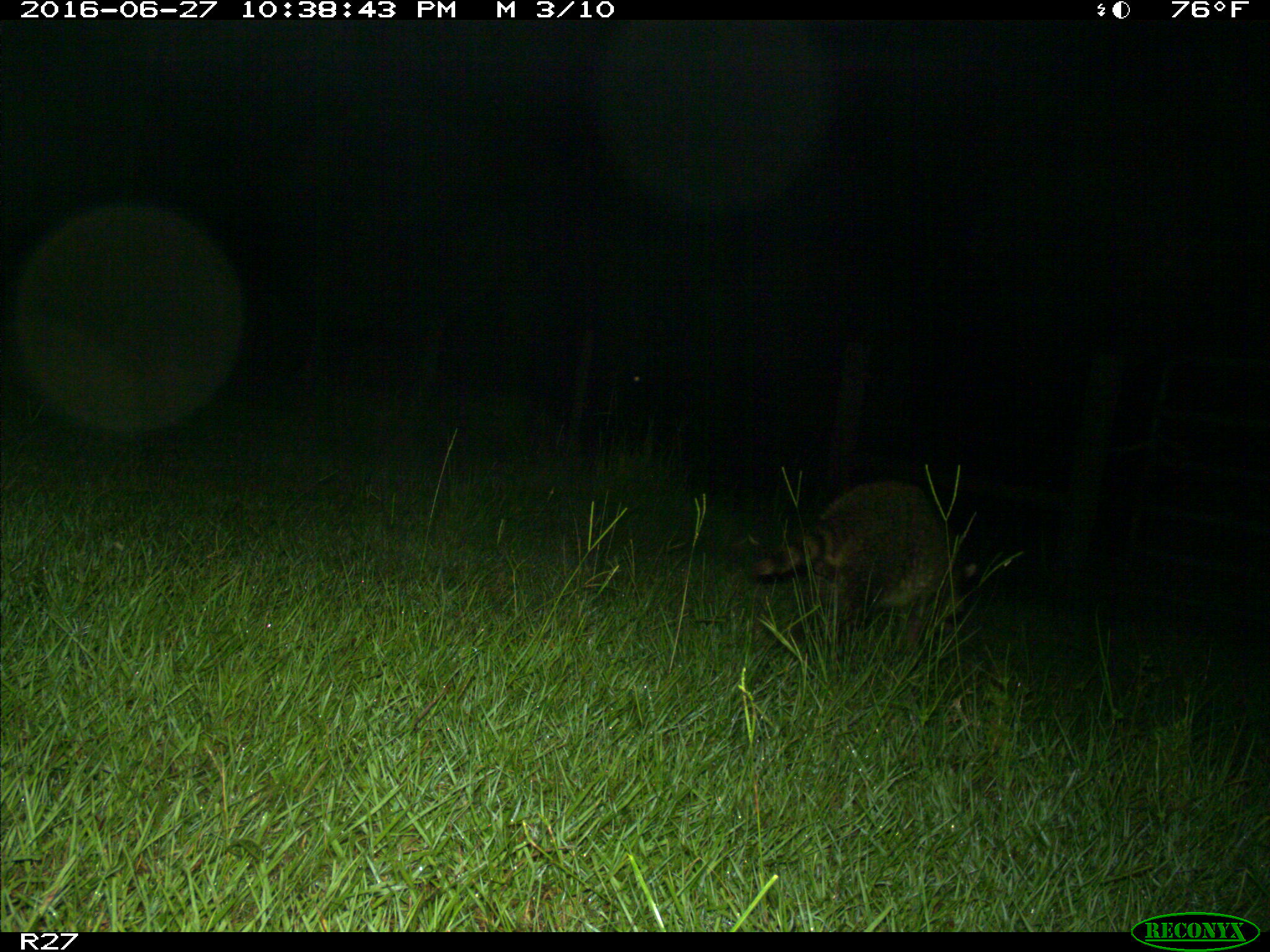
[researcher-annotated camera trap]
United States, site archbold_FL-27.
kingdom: Animalia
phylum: Chordata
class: Mammalia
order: Carnivora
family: Procyonidae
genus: Procyon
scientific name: Procyon lotor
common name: common raccoon